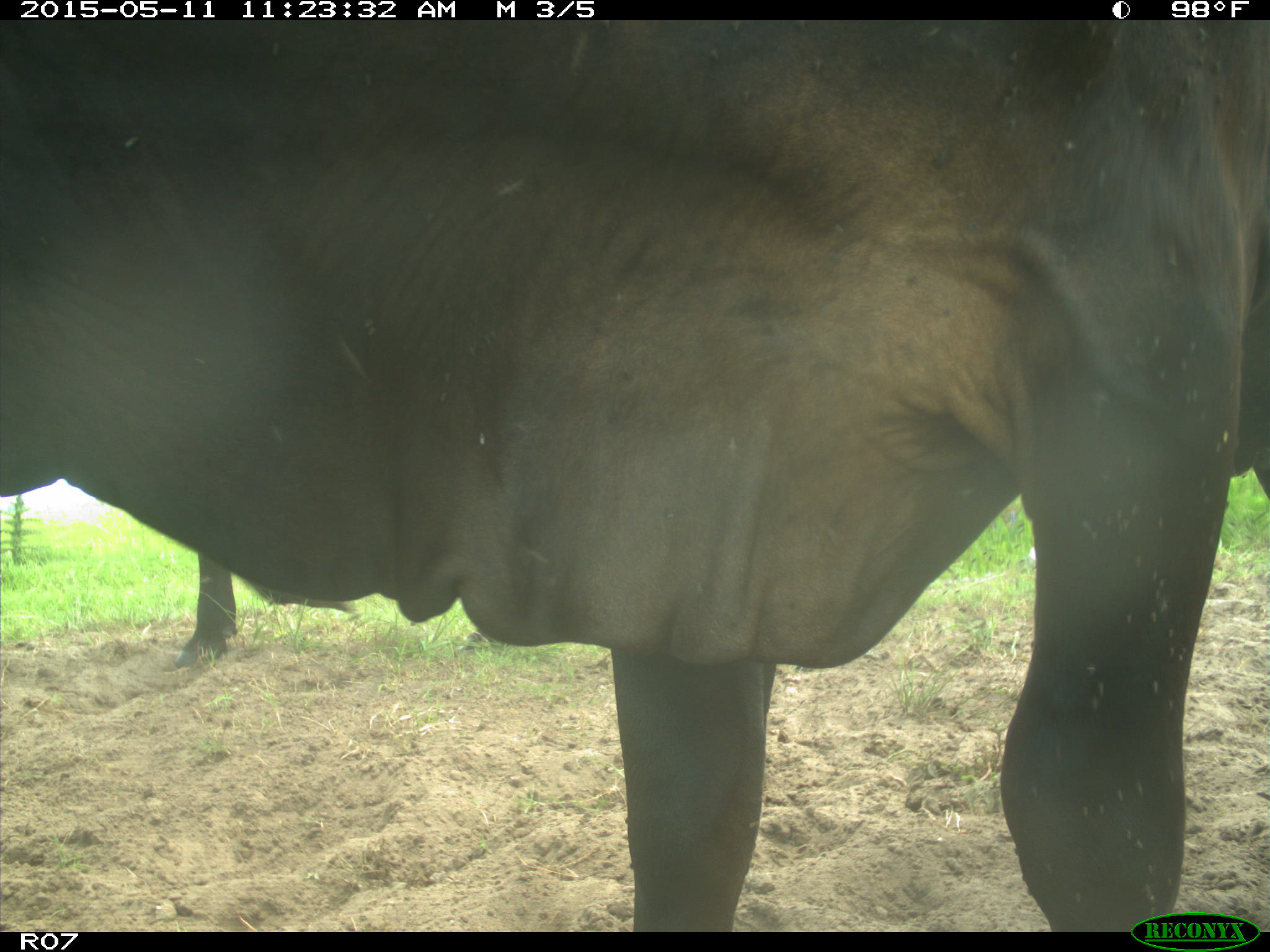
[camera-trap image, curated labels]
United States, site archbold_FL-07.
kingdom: Animalia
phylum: Chordata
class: Mammalia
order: Artiodactyla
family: Bovidae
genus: Bos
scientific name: Bos taurus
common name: domestic cow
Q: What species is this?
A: Bos taurus (domestic cow).